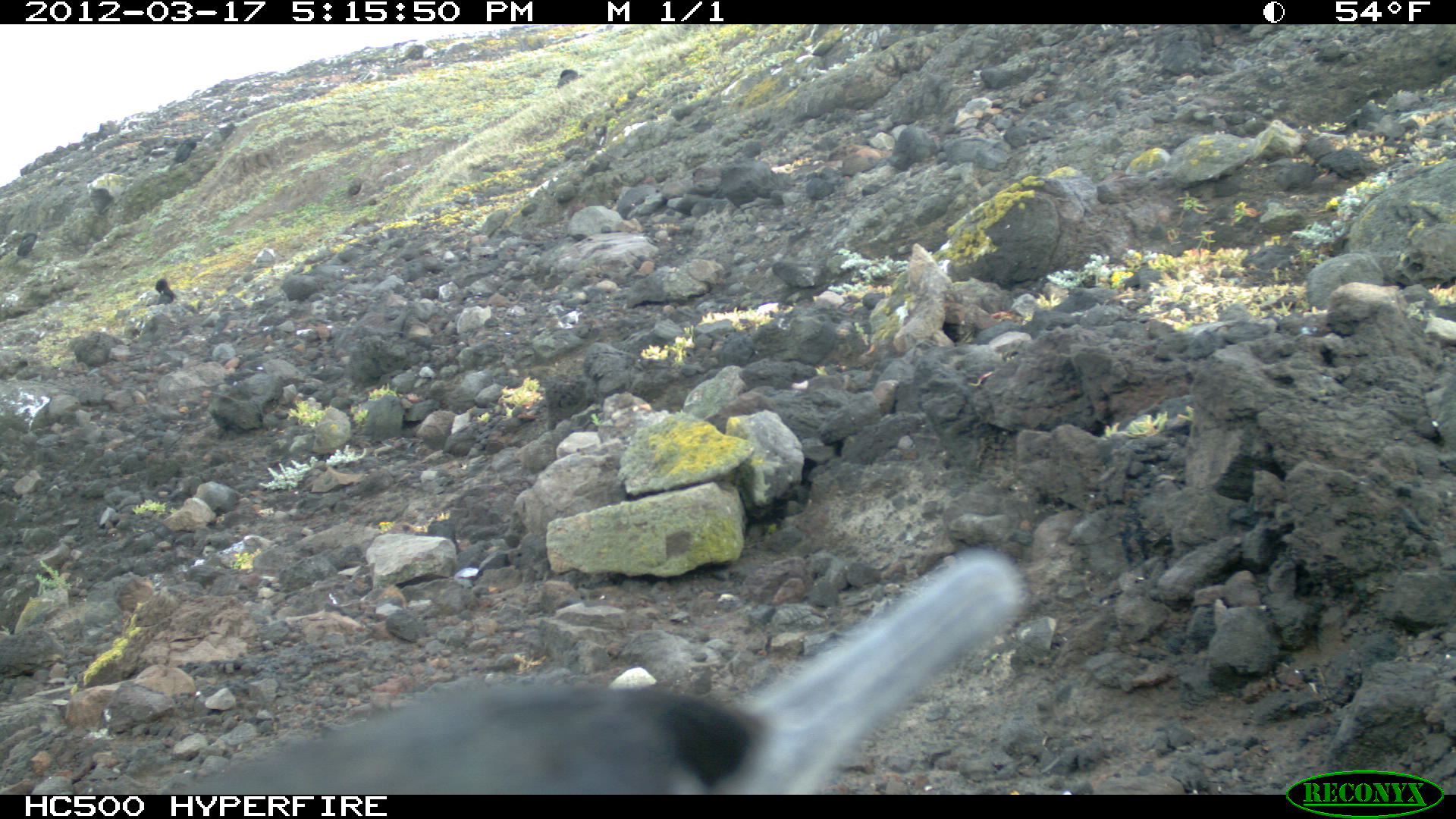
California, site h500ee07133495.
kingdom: Animalia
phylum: Chordata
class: Aves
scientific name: Aves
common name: bird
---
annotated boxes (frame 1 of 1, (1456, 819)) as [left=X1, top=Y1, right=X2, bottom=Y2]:
bird: [left=159, top=543, right=1030, bottom=793]